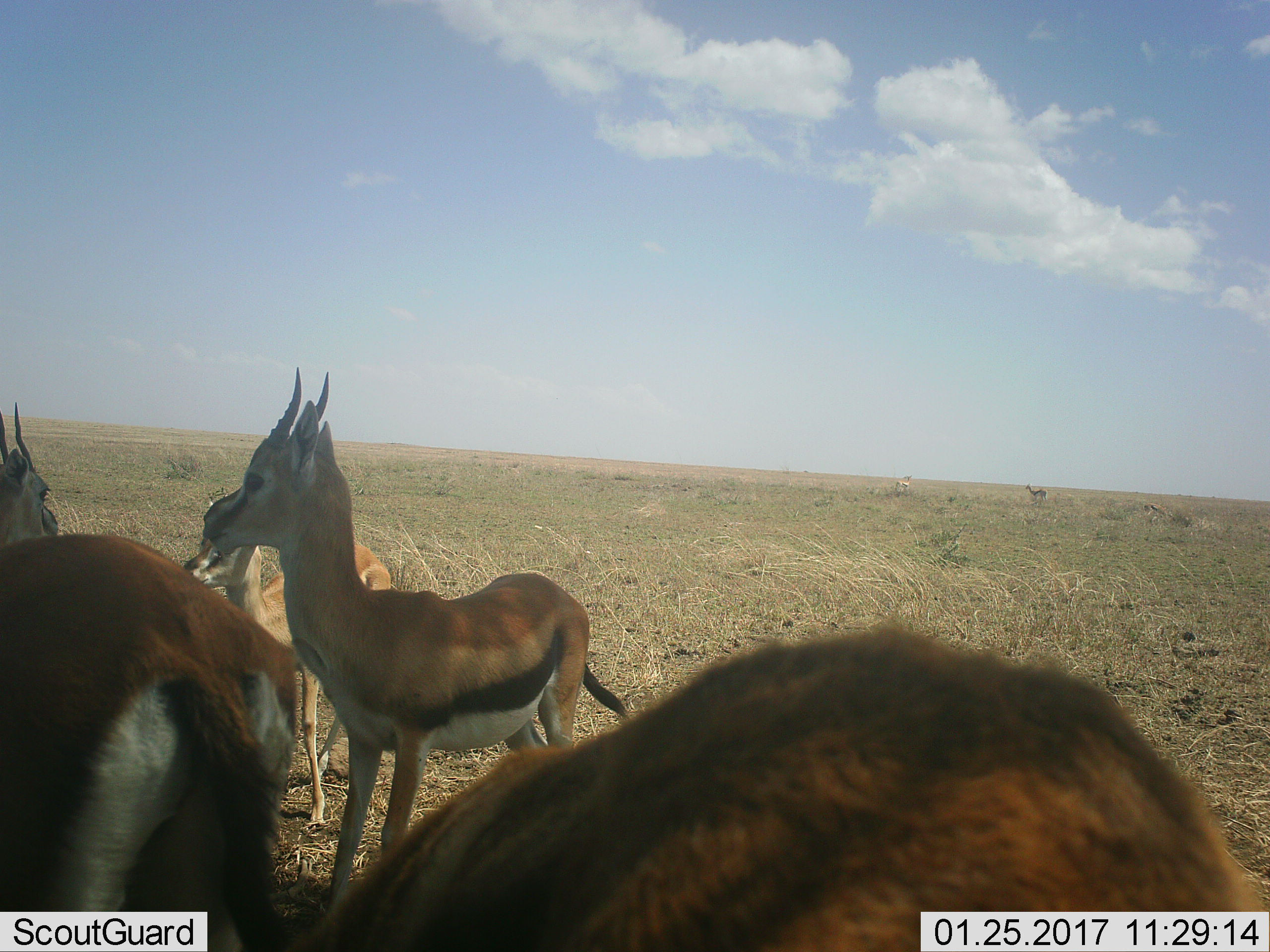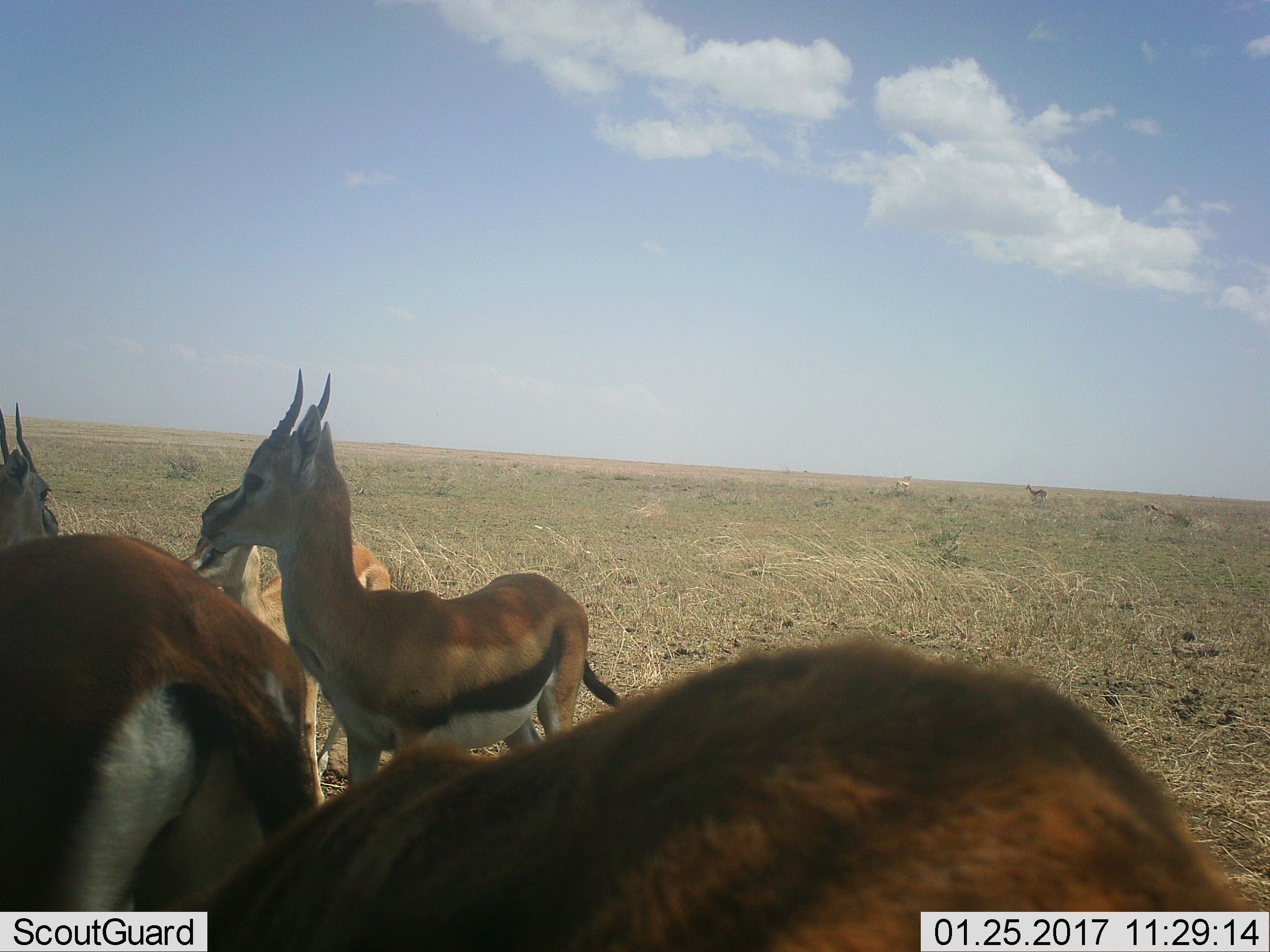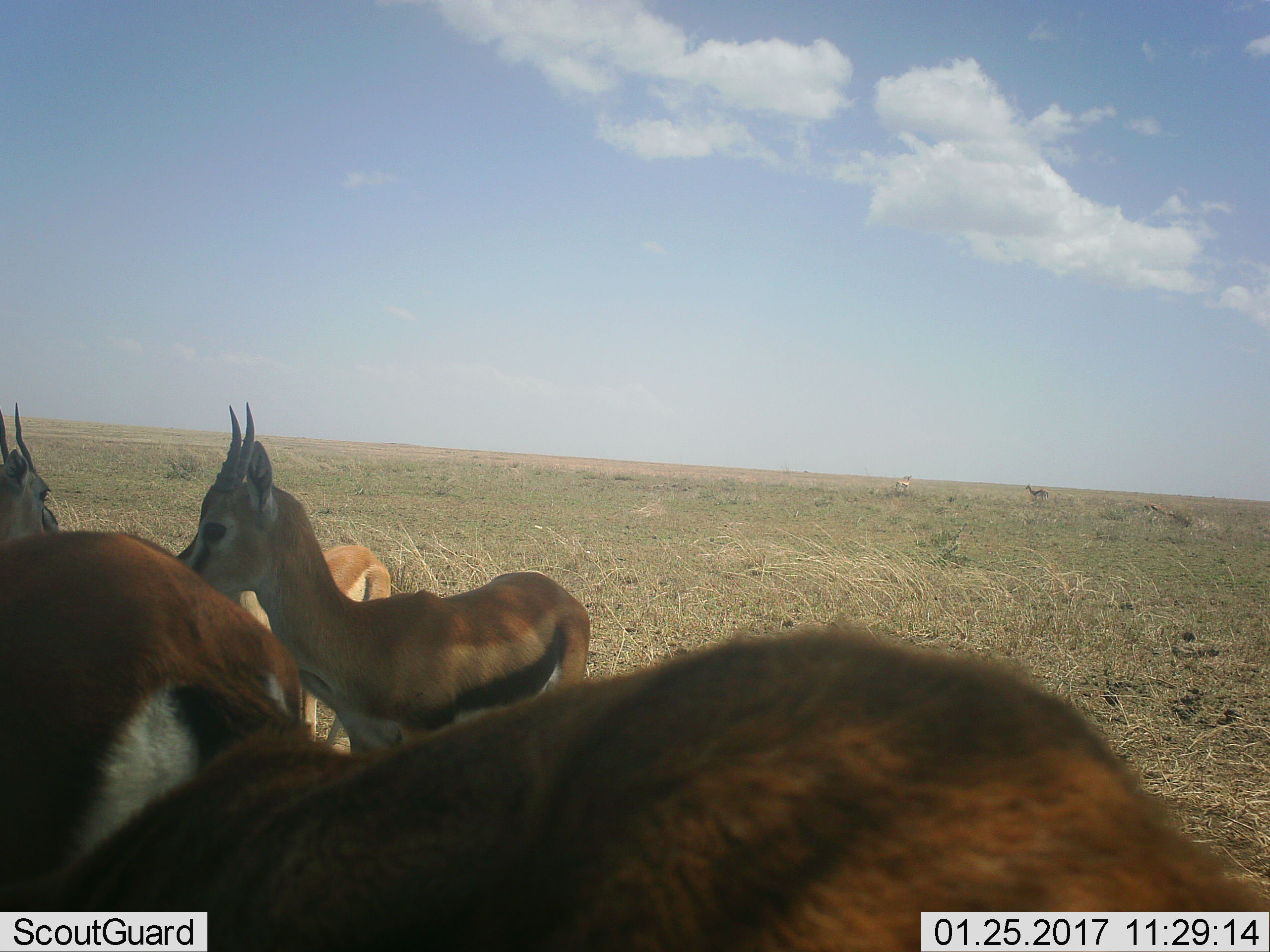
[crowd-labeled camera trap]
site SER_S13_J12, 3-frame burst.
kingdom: Animalia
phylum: Chordata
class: Mammalia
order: Artiodactyla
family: Bovidae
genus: Eudorcas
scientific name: Eudorcas thomsonii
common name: thomson's gazelle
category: gazellethomsons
Gazellethomsons (thomson's gazelle) (Eudorcas thomsonii), count 5. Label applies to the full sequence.